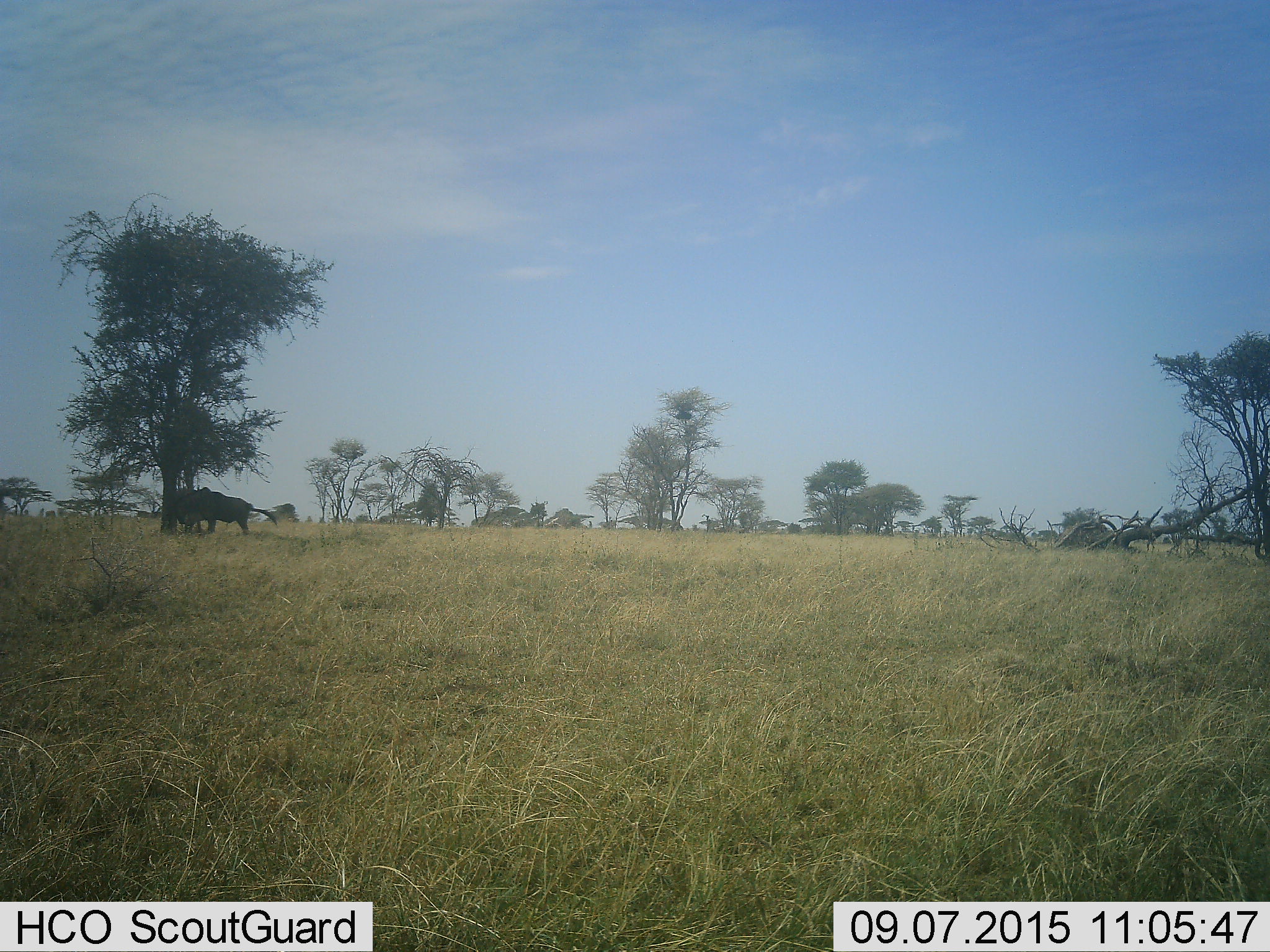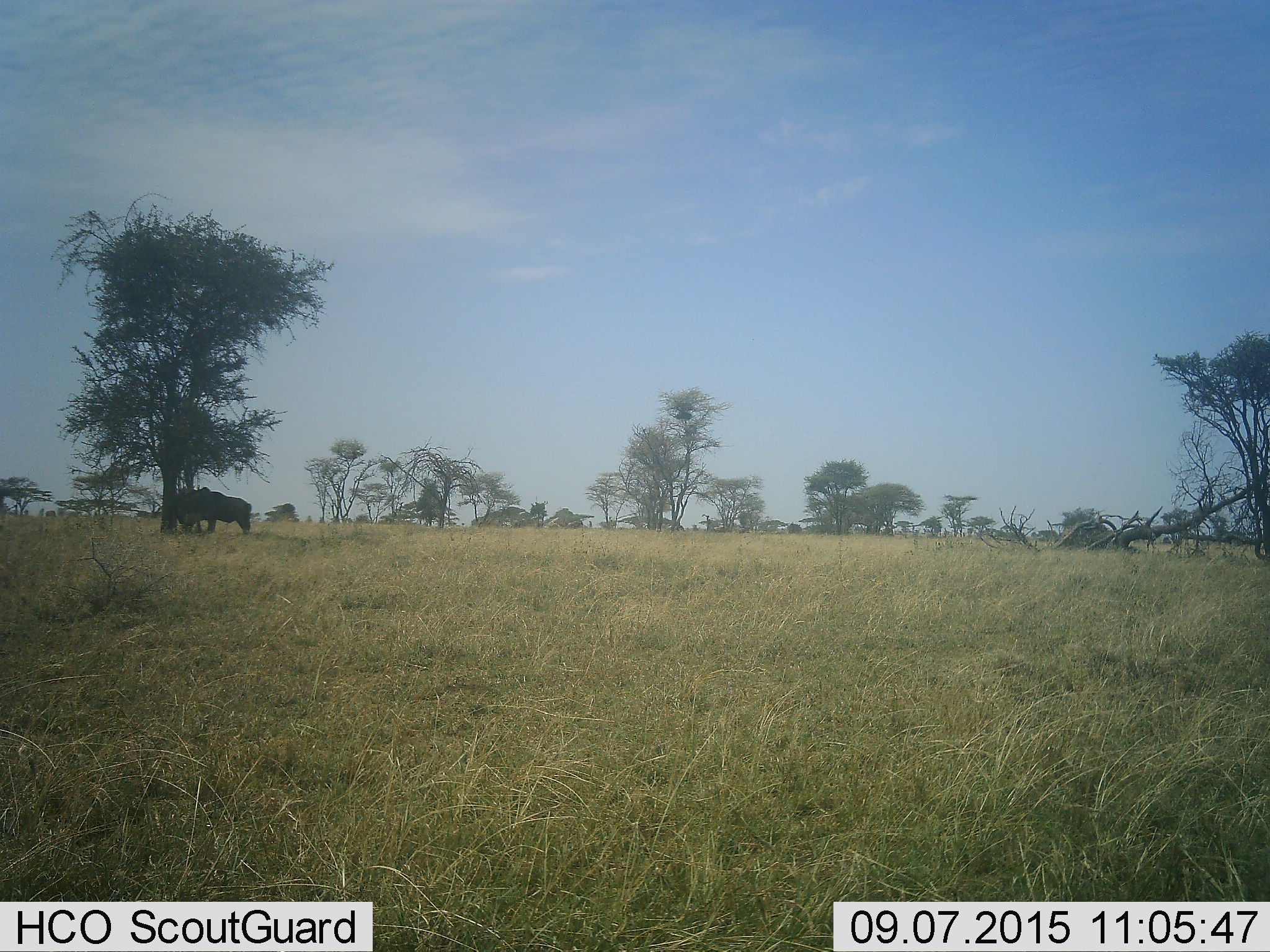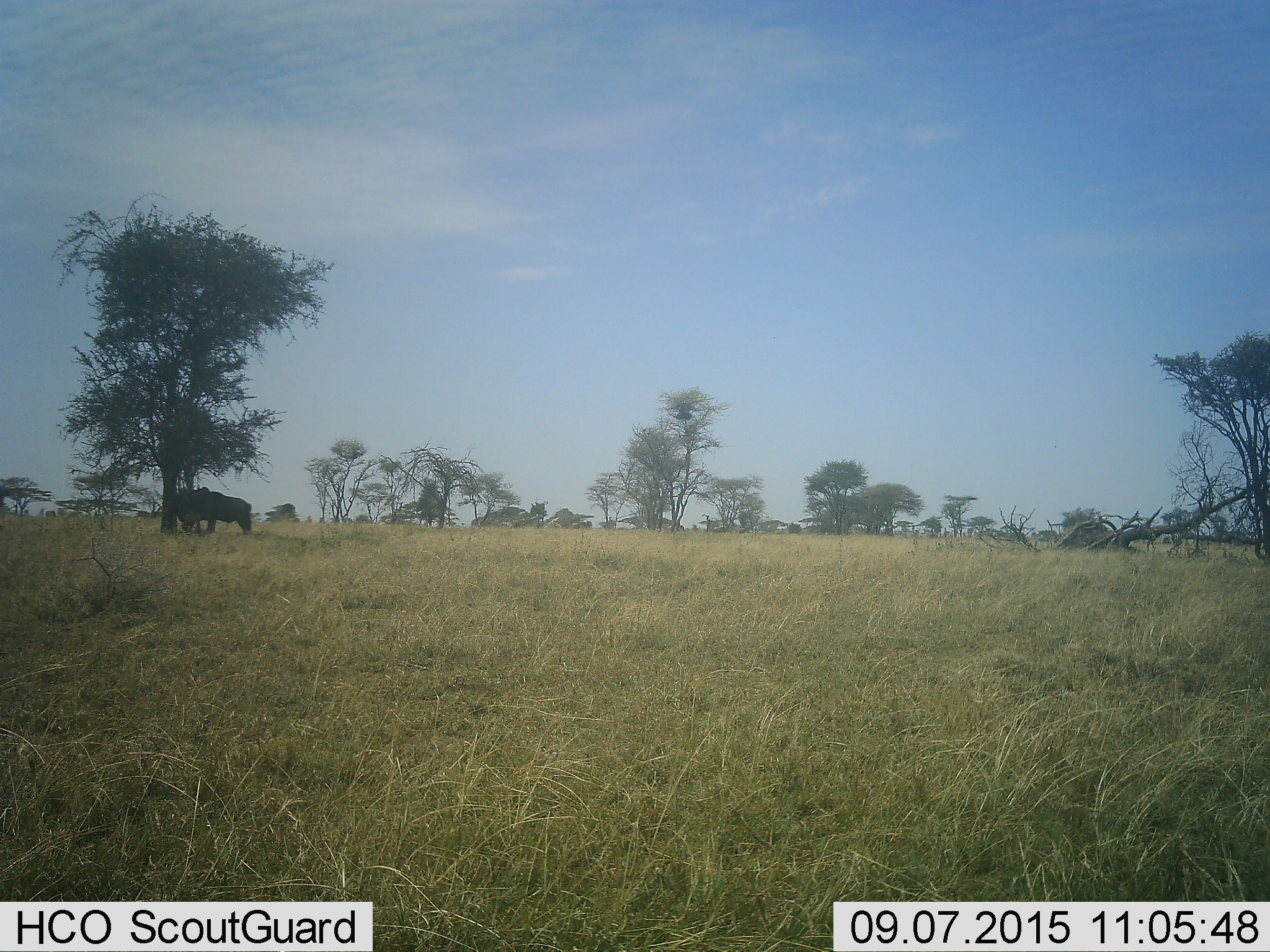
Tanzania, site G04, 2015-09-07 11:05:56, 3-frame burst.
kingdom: Animalia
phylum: Chordata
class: Mammalia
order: Artiodactyla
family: Bovidae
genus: Connochaetes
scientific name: Connochaetes taurinus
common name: blue wildebeest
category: wildebeest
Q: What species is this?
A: Wildebeest (blue wildebeest) (Connochaetes taurinus).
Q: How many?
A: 3.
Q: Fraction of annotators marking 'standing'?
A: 73%.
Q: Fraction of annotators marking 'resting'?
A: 0%.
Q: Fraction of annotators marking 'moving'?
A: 45%.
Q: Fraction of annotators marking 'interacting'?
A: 0%.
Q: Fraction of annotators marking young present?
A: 0%.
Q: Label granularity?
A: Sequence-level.